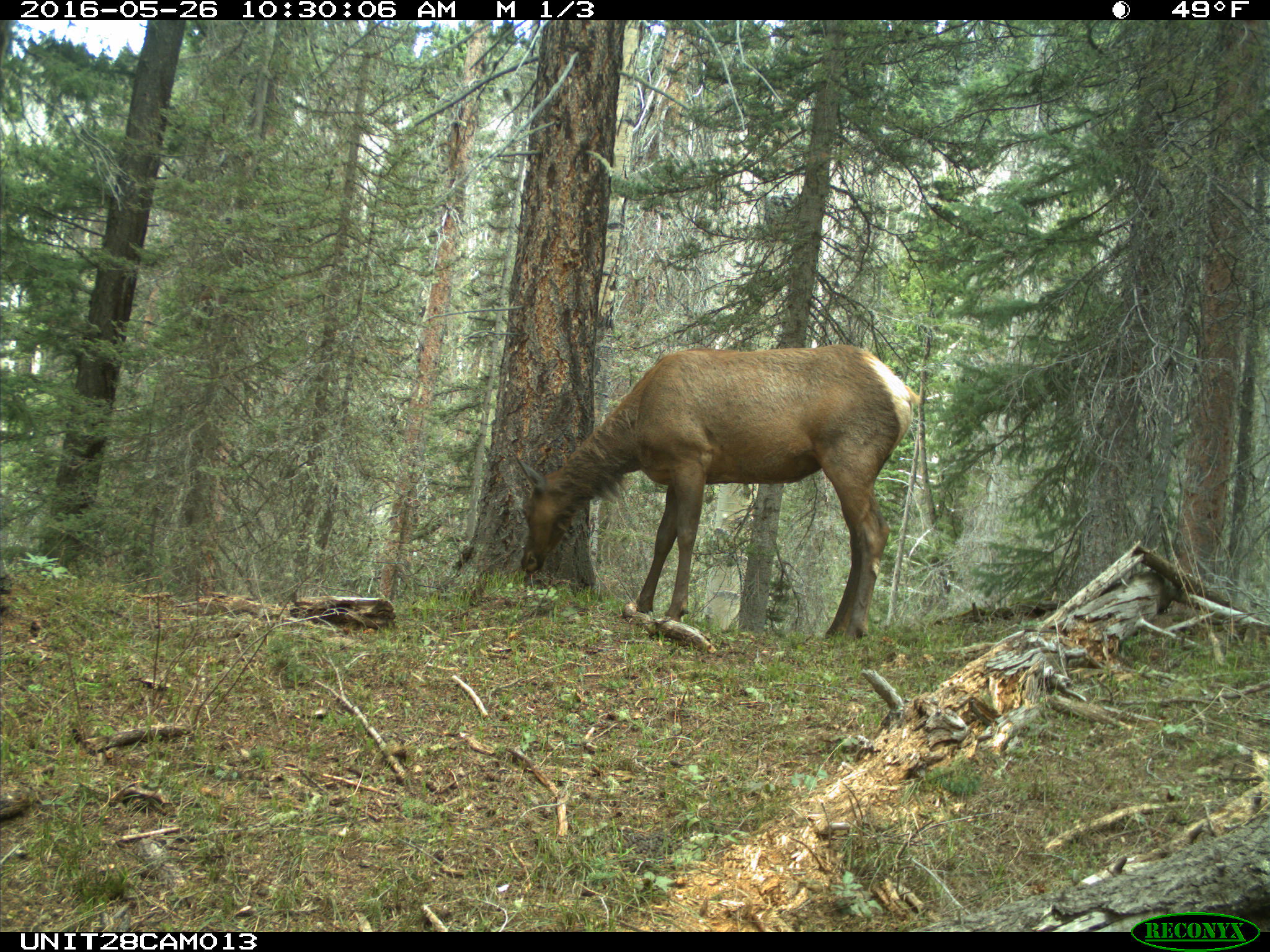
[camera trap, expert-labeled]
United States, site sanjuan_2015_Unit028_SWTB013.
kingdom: Animalia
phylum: Chordata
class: Mammalia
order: Artiodactyla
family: Cervidae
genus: Cervus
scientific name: Cervus elaphus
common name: red deer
Cervus elaphus (red deer).